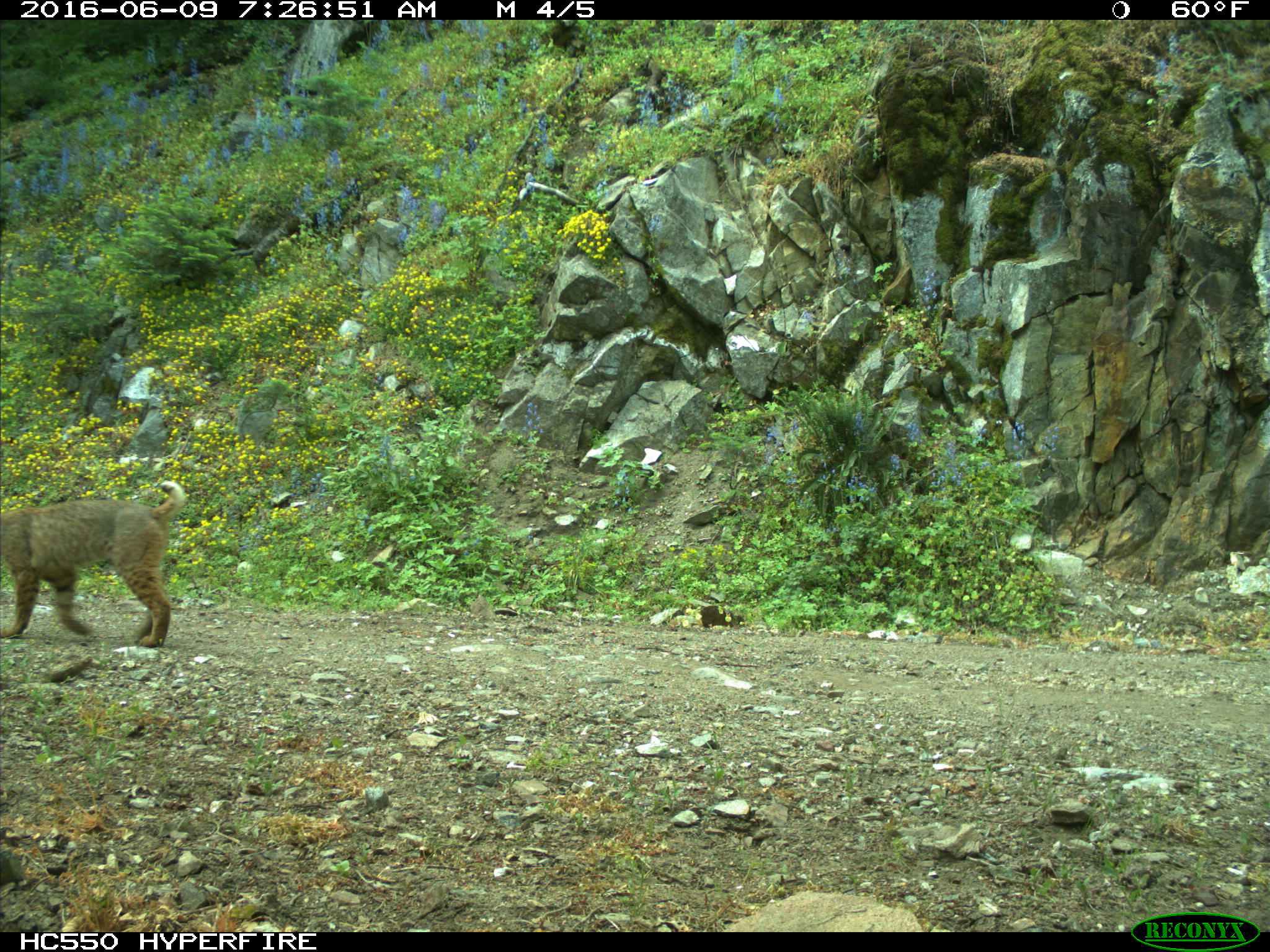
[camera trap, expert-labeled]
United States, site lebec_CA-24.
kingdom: Animalia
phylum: Chordata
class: Mammalia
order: Carnivora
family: Felidae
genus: Lynx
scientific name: Lynx rufus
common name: bobcat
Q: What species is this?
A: Lynx rufus (bobcat).